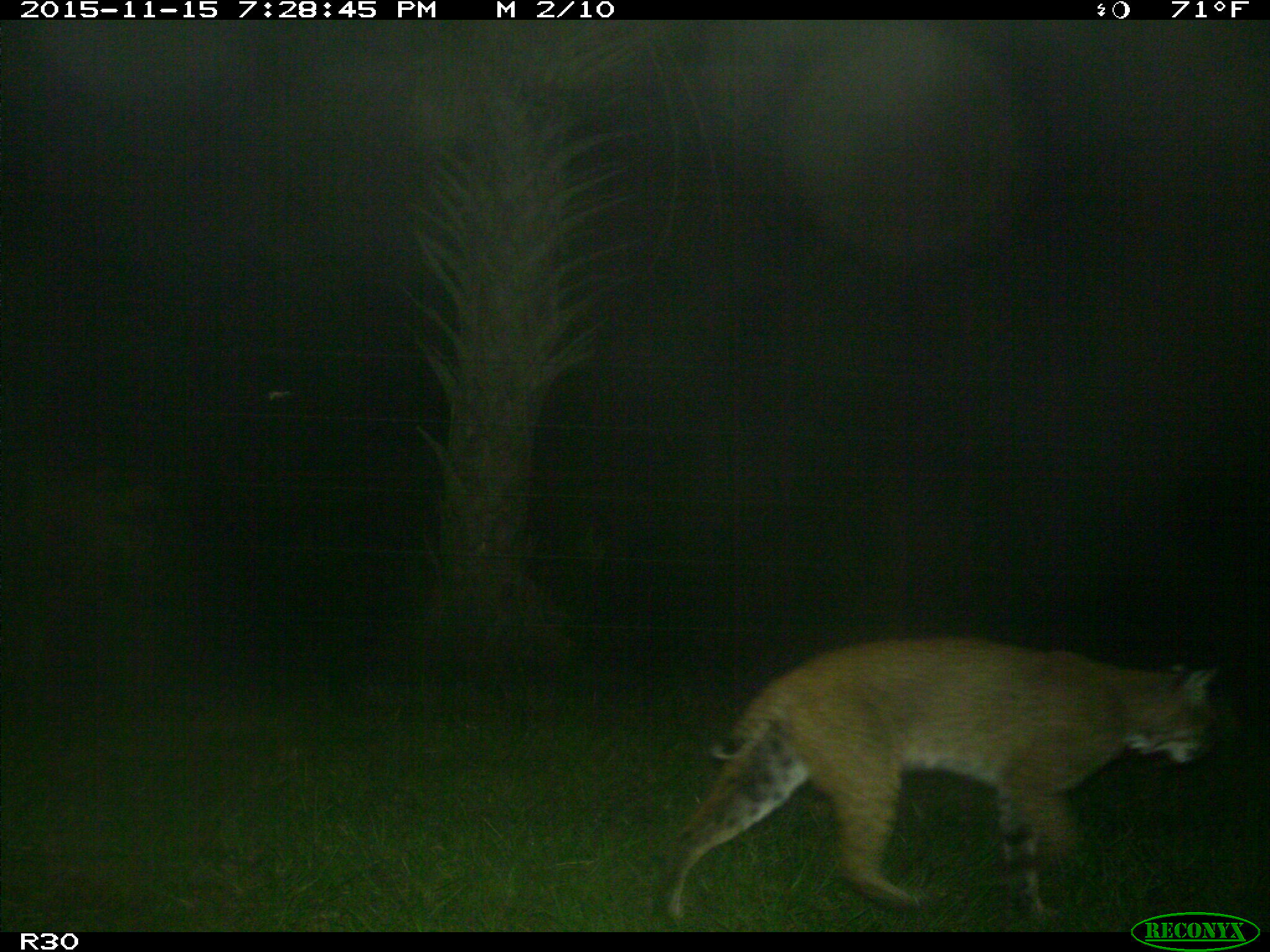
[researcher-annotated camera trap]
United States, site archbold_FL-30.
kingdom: Animalia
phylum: Chordata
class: Mammalia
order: Carnivora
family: Felidae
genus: Lynx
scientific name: Lynx rufus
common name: bobcat